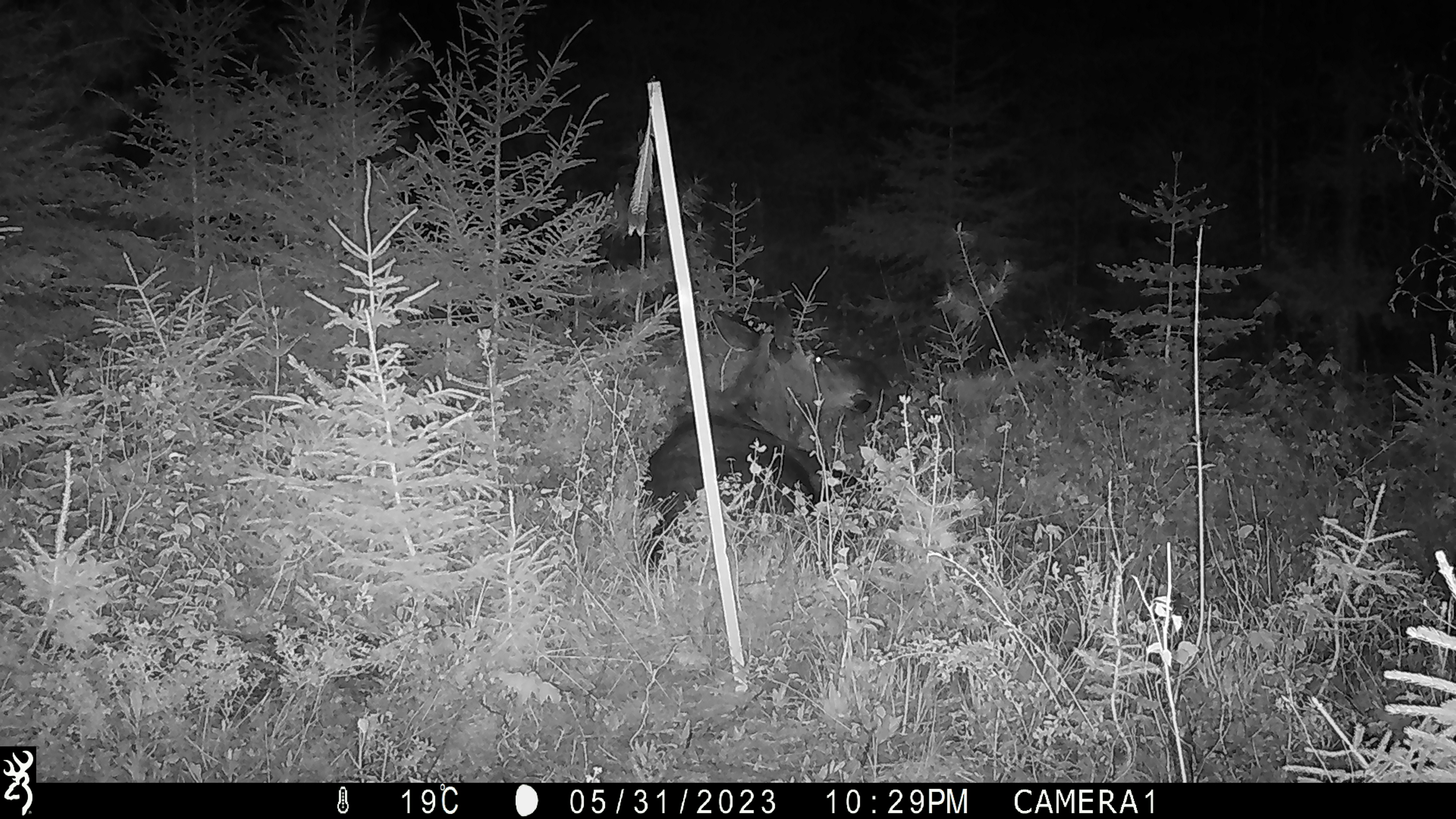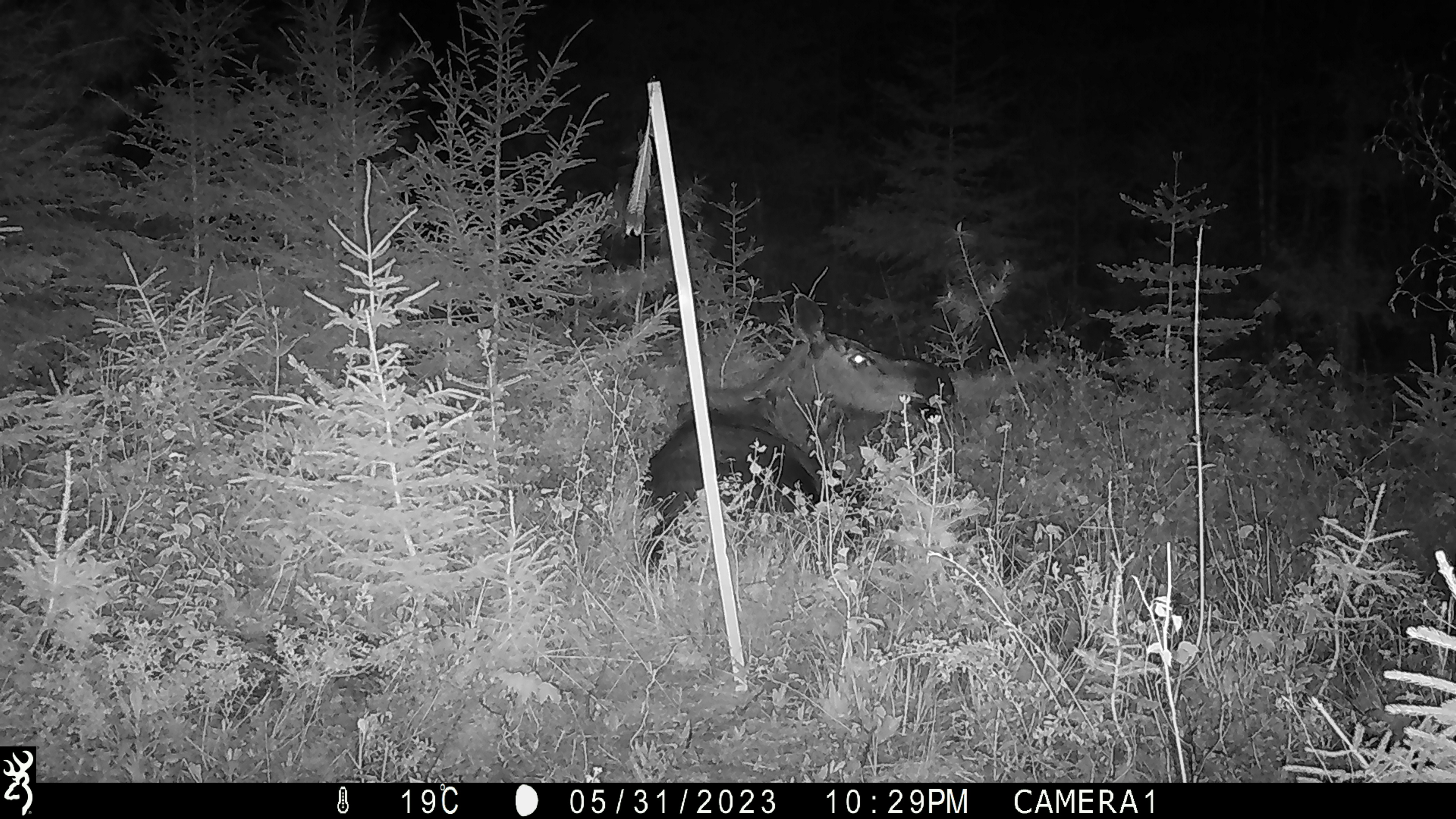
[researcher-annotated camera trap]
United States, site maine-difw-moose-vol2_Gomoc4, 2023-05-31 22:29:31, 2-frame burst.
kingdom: Animalia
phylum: Chordata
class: Mammalia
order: Artiodactyla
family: Cervidae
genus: Alces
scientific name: Alces alces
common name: moose